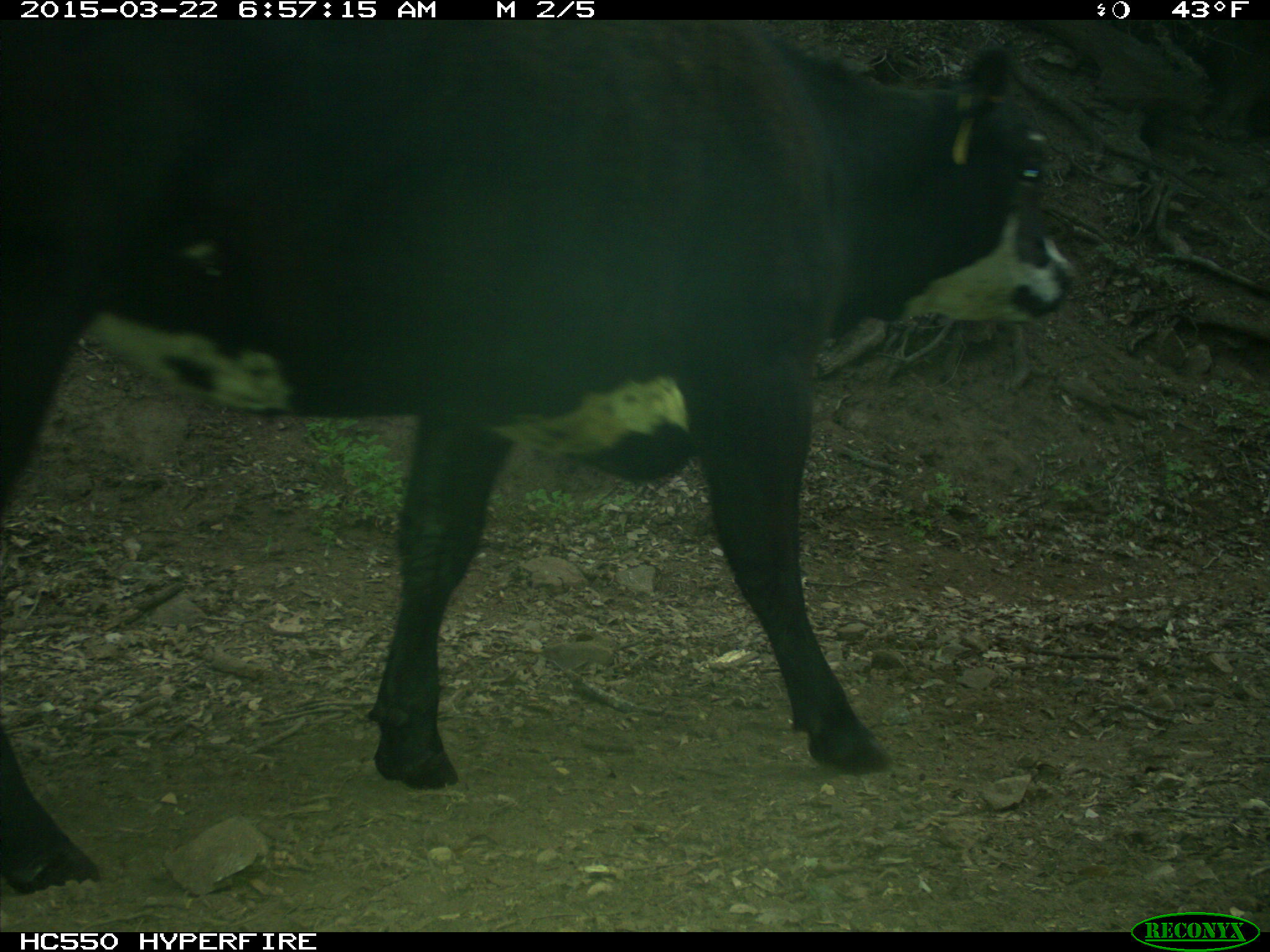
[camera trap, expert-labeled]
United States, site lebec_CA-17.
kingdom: Animalia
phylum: Chordata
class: Mammalia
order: Artiodactyla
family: Bovidae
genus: Bos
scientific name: Bos taurus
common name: domestic cow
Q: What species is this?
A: Bos taurus (domestic cow).